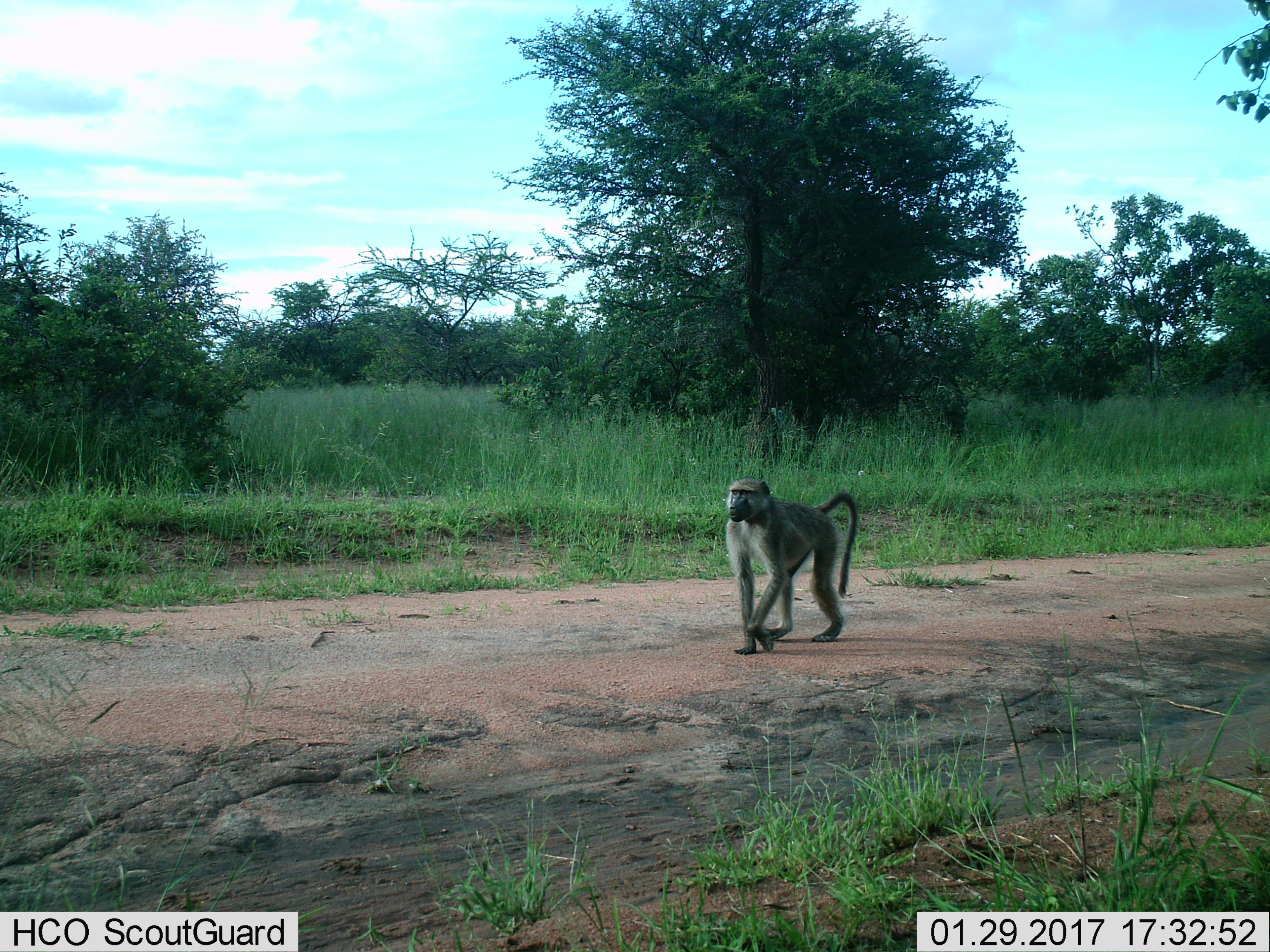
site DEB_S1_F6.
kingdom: Animalia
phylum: Chordata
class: Mammalia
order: Primates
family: Cercopithecidae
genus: Papio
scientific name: Papio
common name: baboon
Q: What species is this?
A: Baboon (Papio).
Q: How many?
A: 1.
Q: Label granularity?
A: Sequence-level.